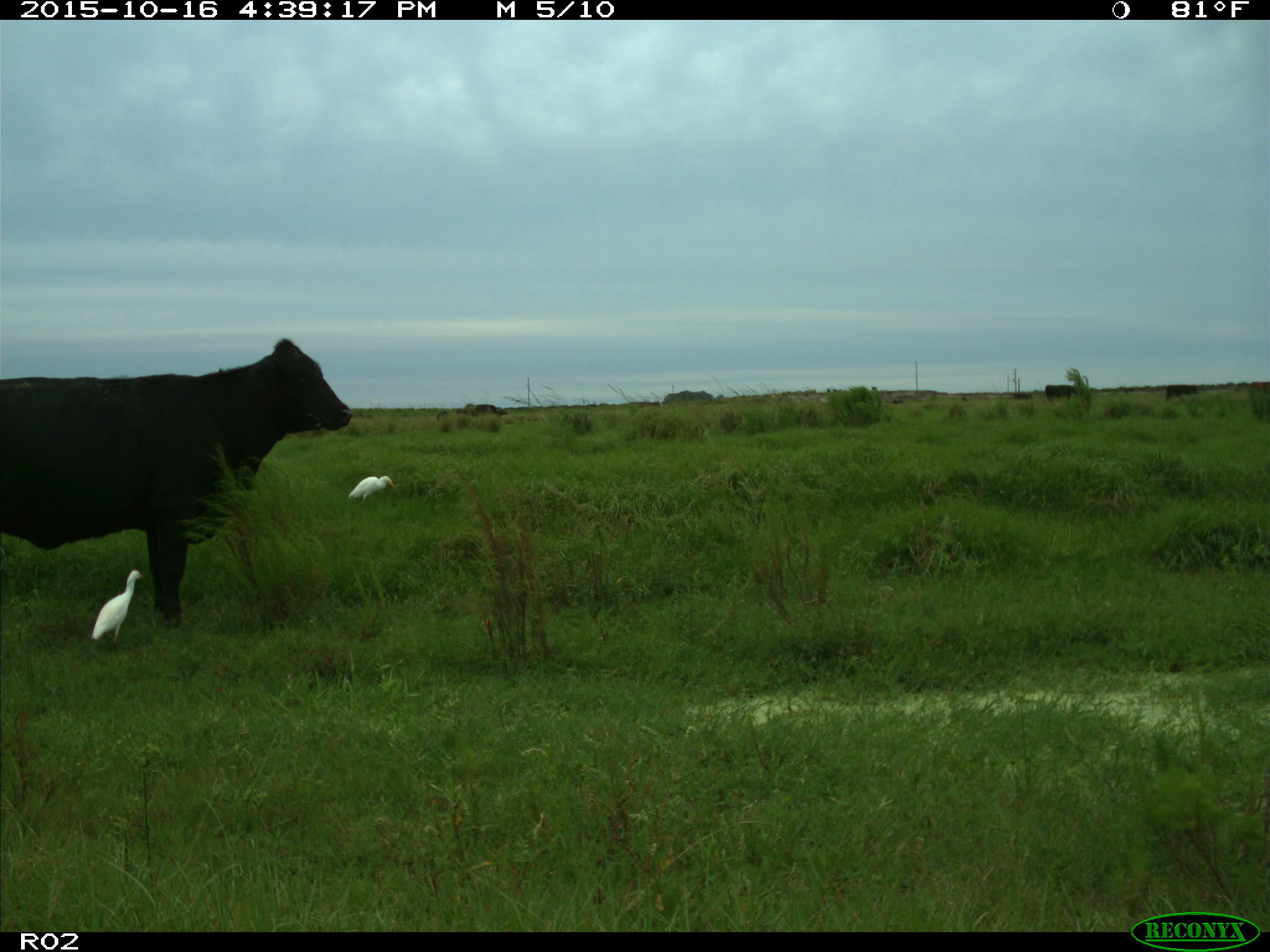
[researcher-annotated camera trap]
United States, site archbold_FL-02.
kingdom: Animalia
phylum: Chordata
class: Mammalia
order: Artiodactyla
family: Bovidae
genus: Bos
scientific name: Bos taurus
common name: domestic cow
Bos taurus (domestic cow).